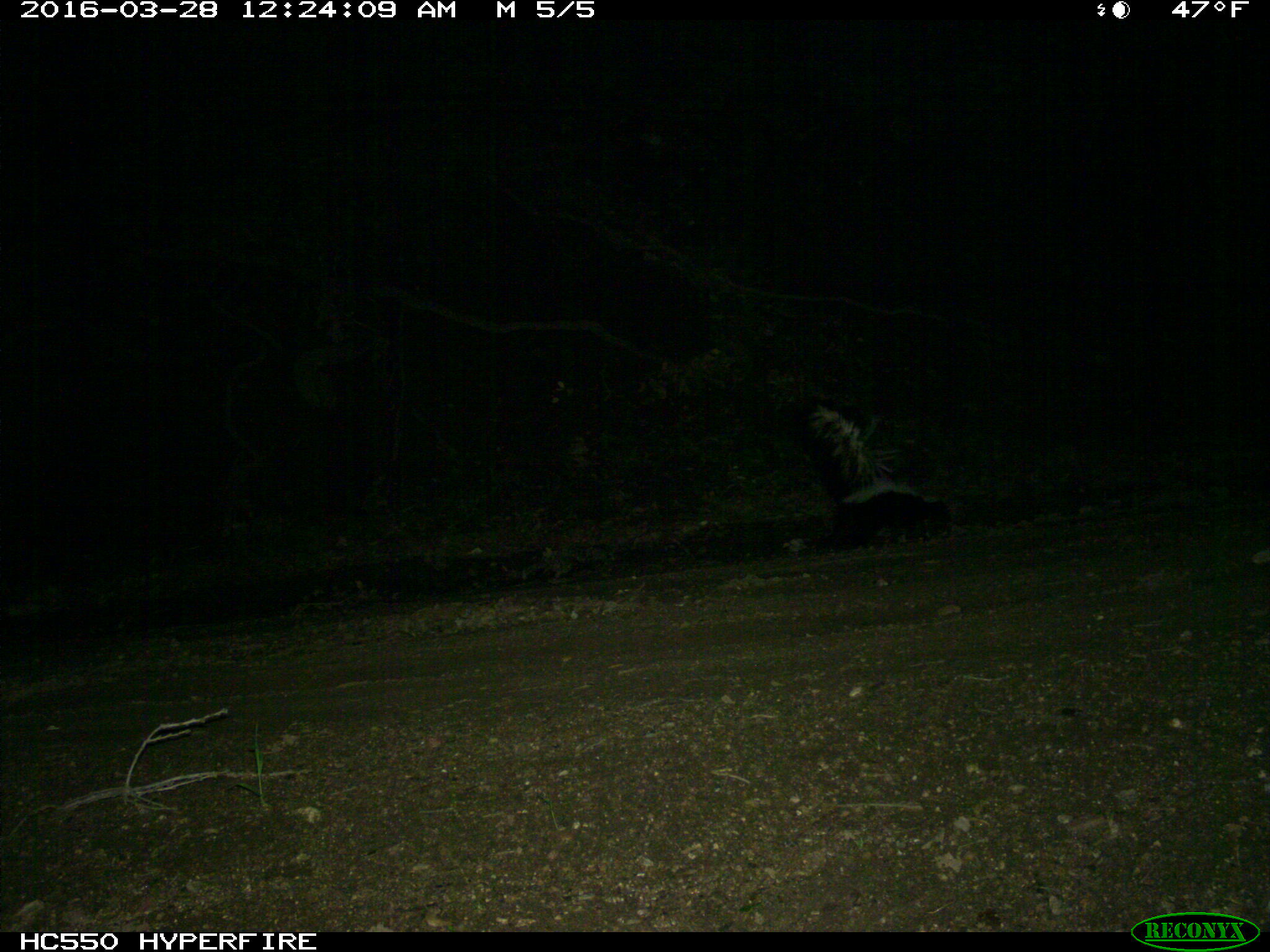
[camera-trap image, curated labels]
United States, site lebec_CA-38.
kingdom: Animalia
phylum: Chordata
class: Mammalia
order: Carnivora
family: Mephitidae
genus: Mephitis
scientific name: Mephitis mephitis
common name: striped skunk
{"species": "Mephitis mephitis (striped skunk)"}